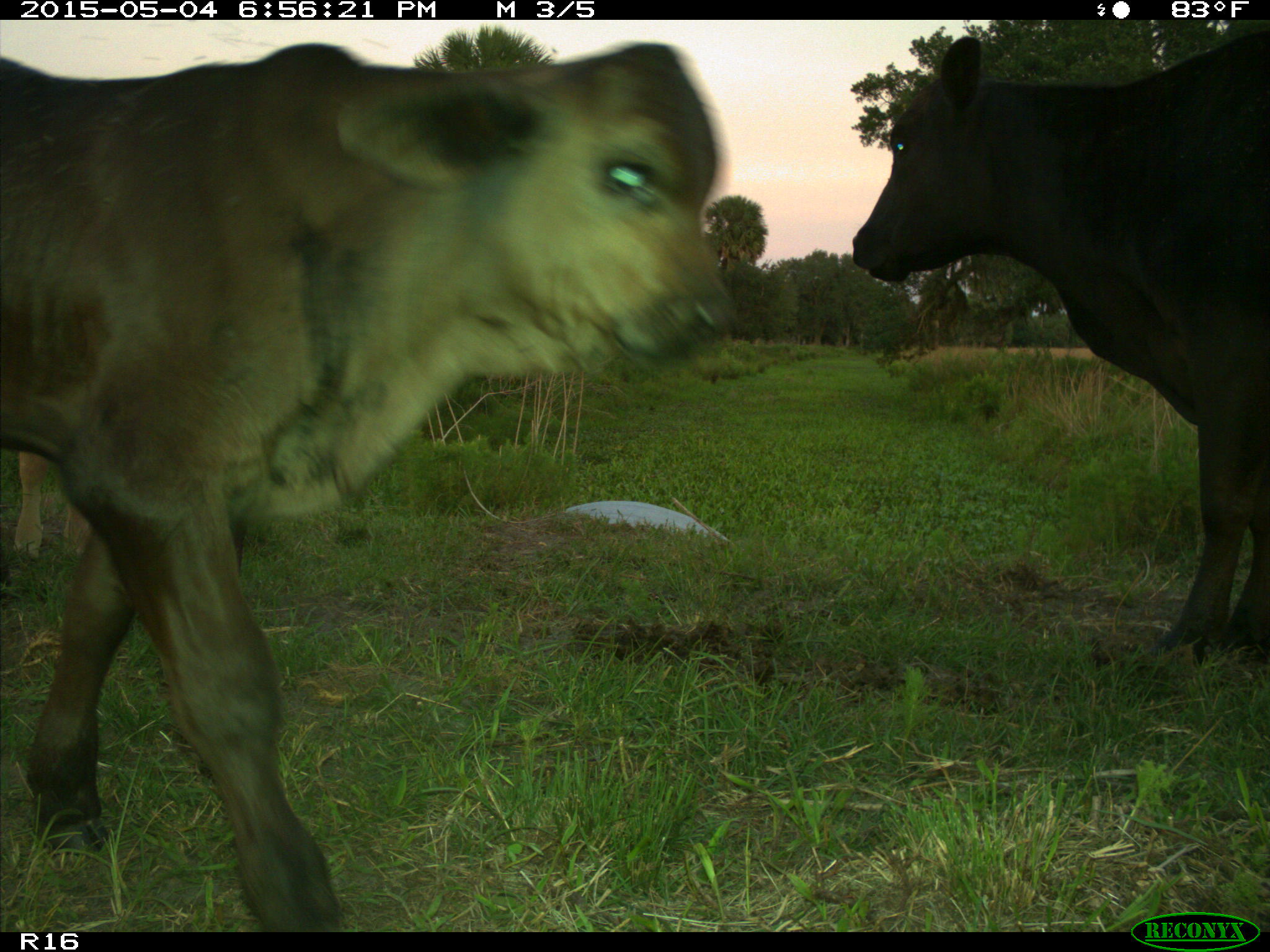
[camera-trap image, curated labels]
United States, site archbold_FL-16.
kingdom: Animalia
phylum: Chordata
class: Mammalia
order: Artiodactyla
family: Bovidae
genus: Bos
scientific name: Bos taurus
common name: domestic cow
Bos taurus (domestic cow).